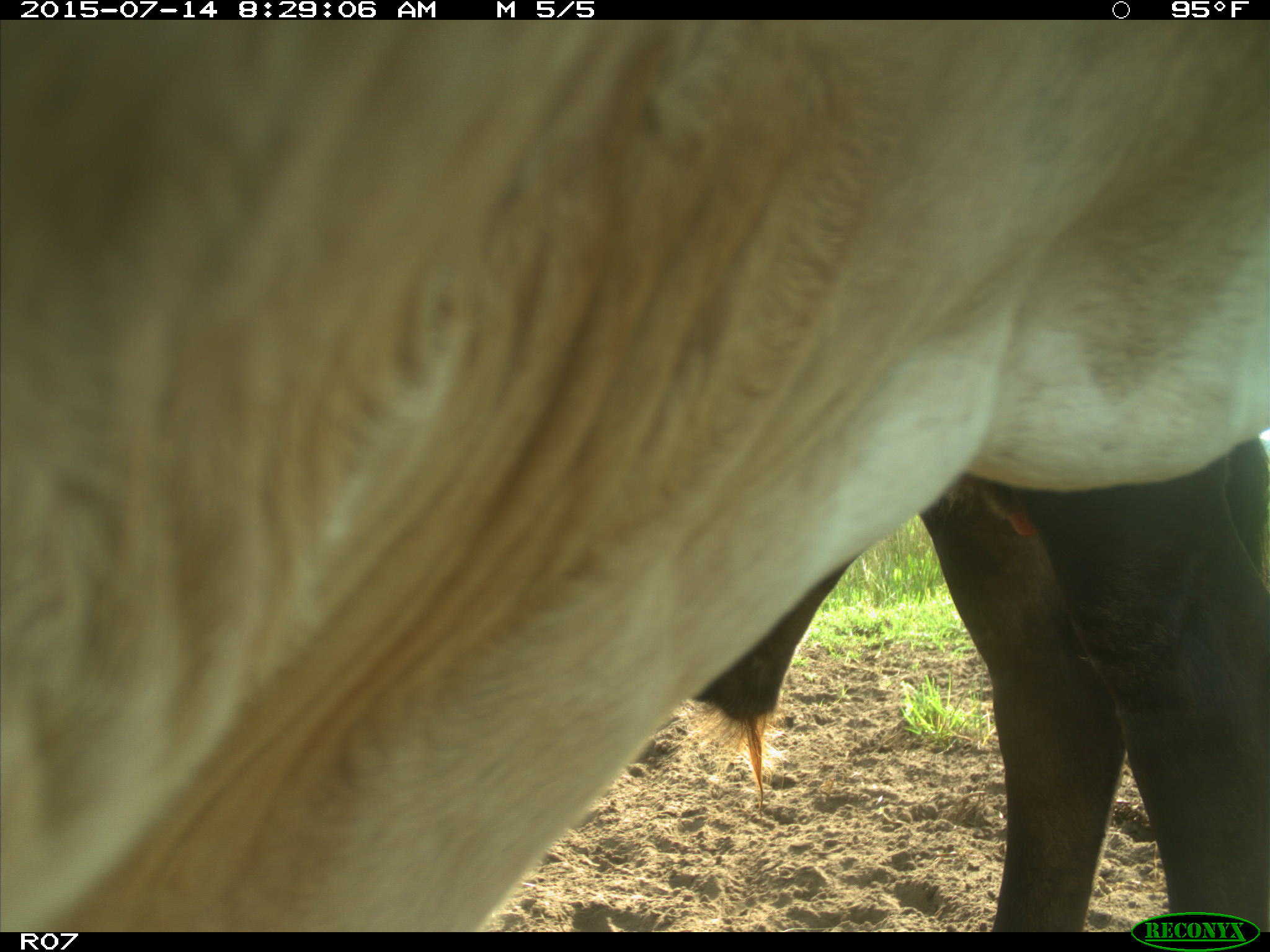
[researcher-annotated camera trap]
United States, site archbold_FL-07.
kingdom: Animalia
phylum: Chordata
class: Mammalia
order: Artiodactyla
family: Bovidae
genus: Bos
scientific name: Bos taurus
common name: domestic cow